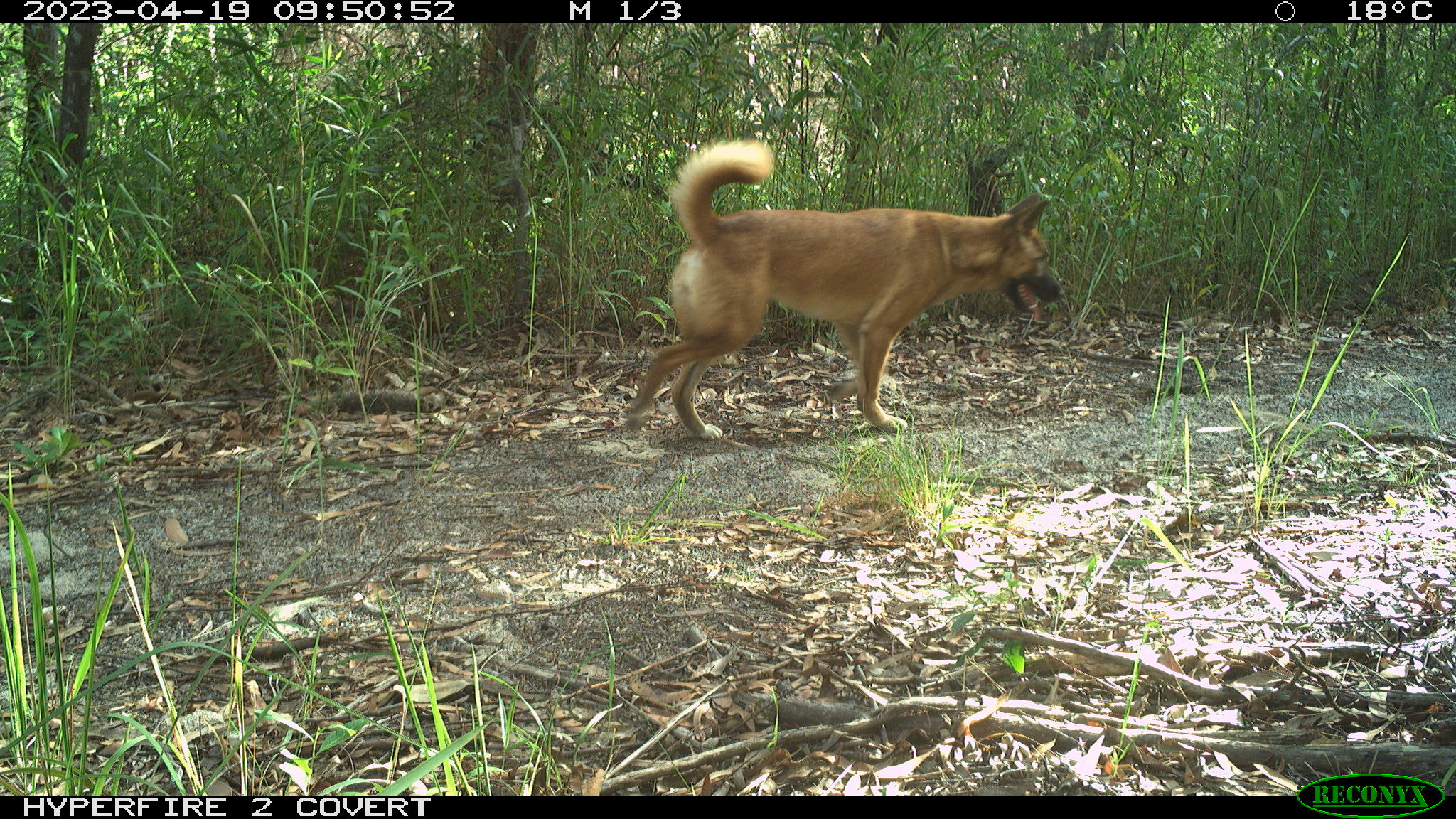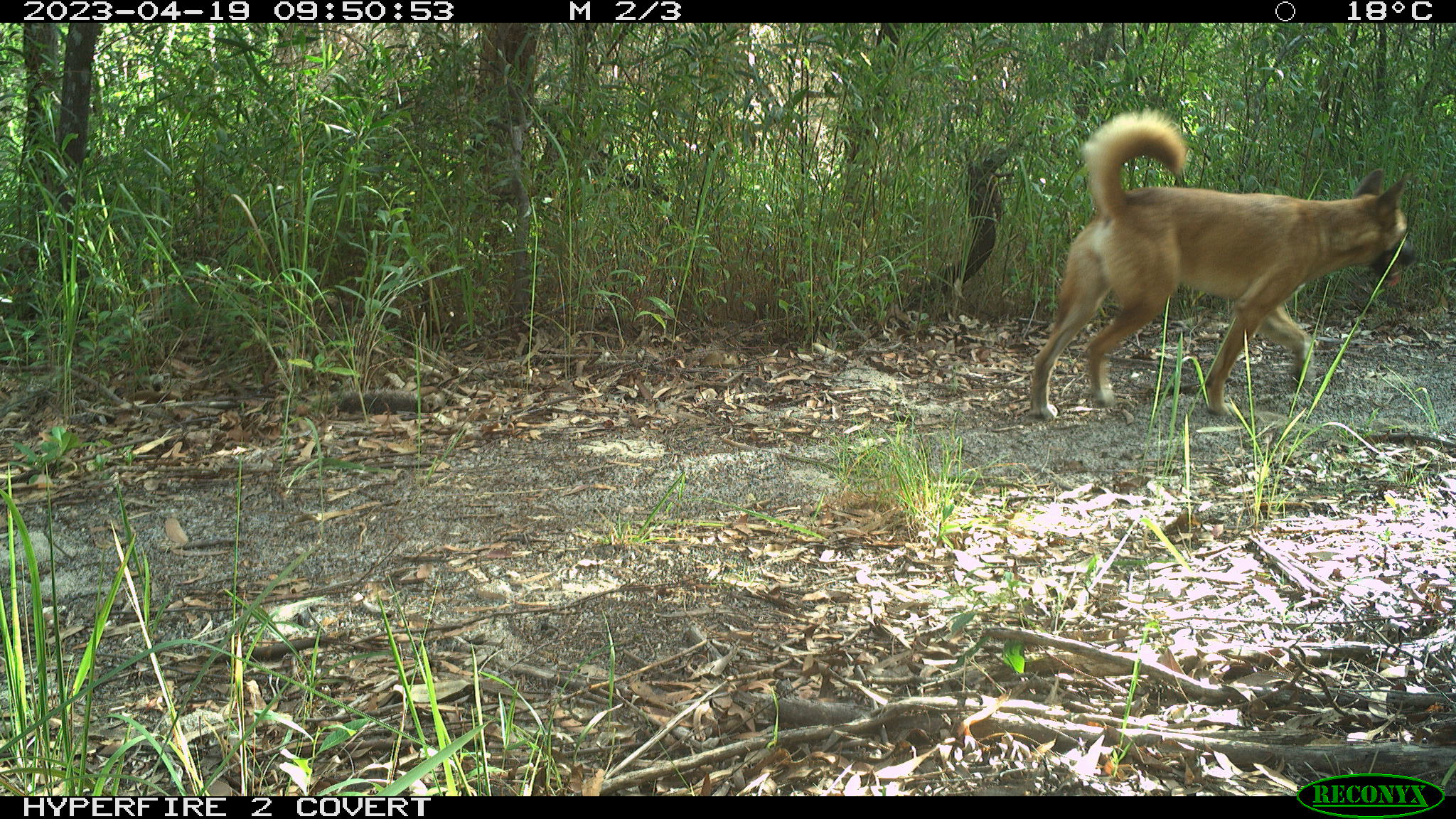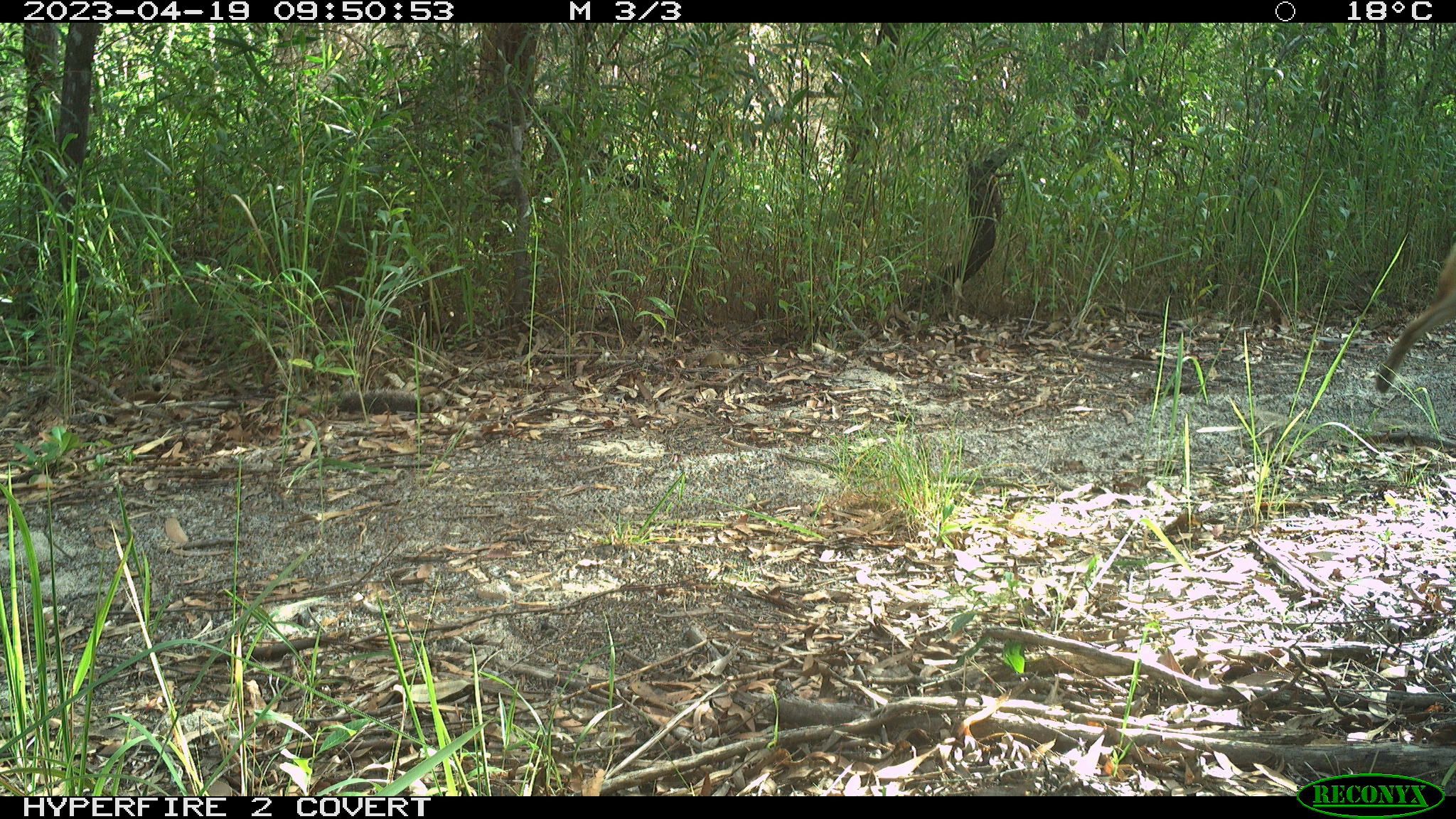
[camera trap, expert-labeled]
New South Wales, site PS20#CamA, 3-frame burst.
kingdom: Animalia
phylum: Chordata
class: Mammalia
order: Carnivora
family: Canidae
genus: Canis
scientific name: Canis familiaris dingo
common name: dingo